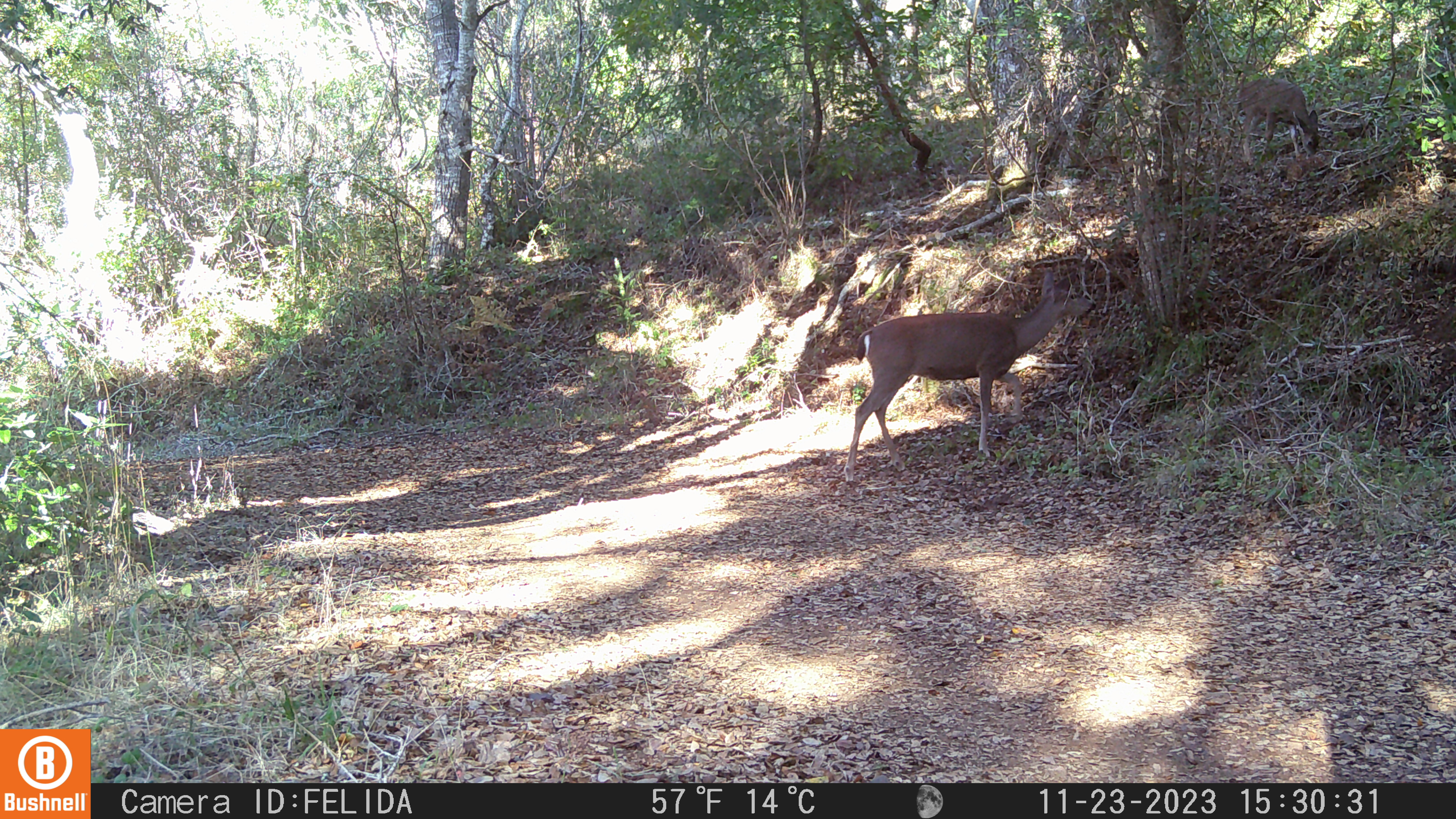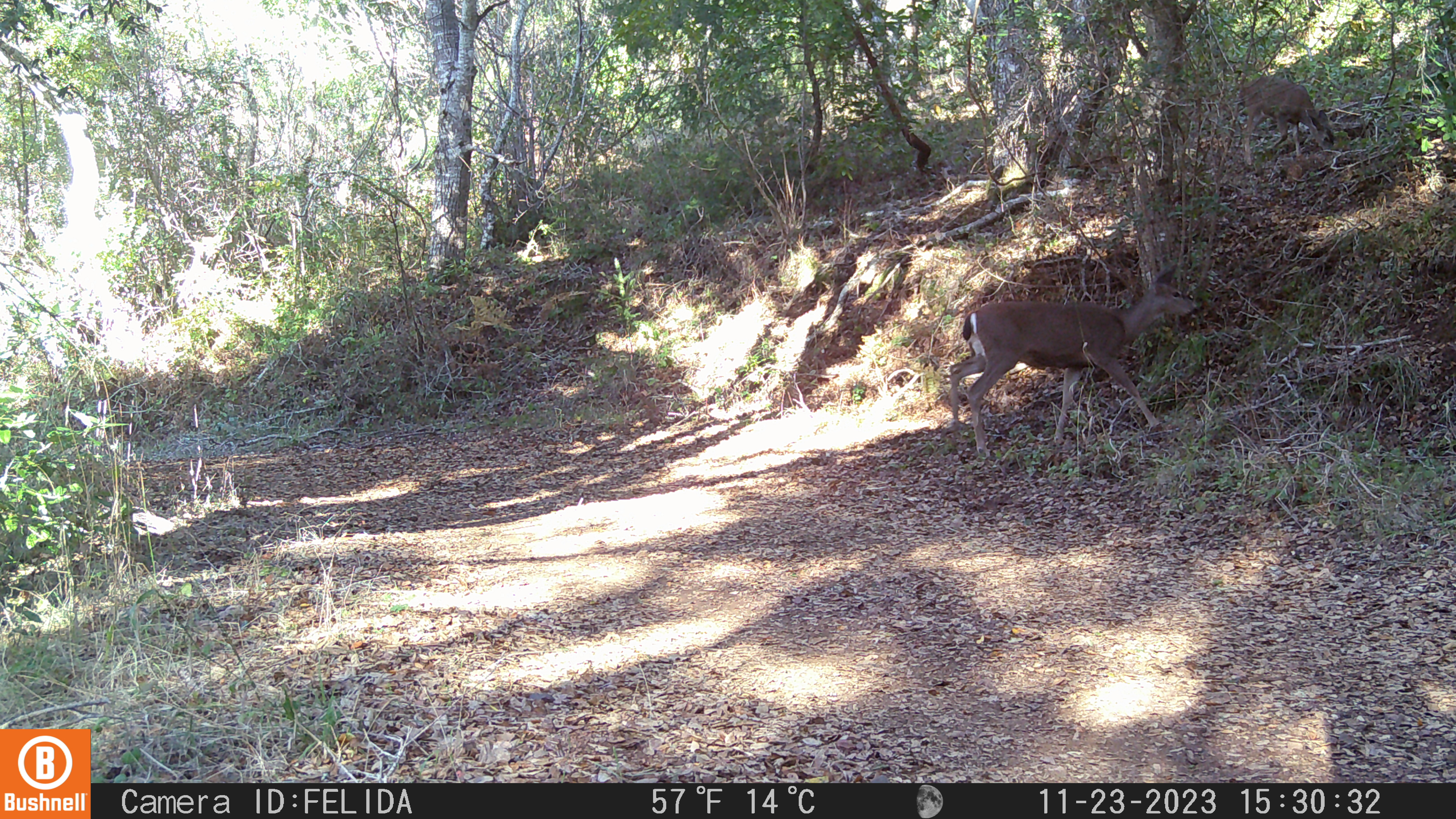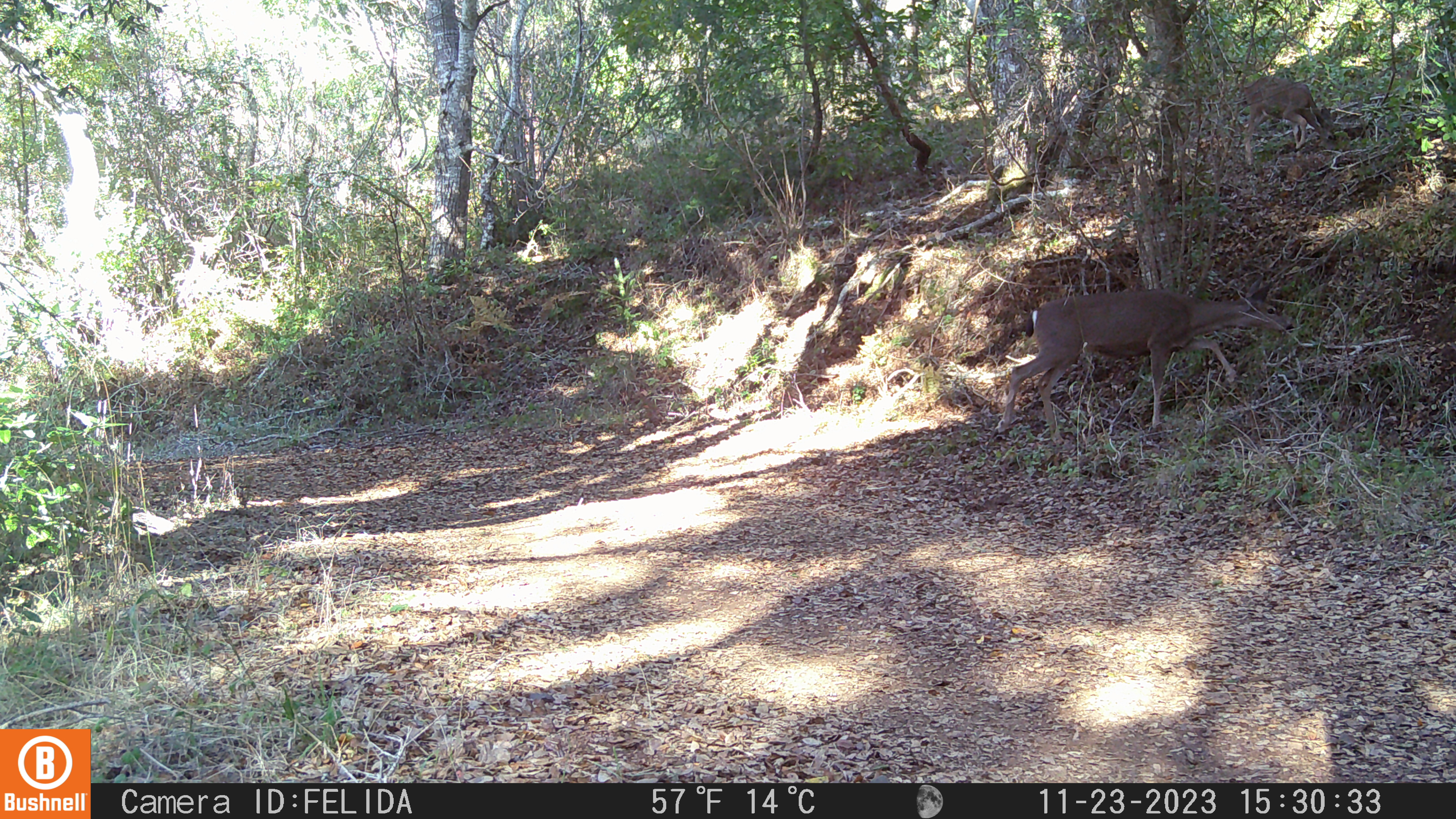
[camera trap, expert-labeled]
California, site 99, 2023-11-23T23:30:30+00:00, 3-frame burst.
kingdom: Animalia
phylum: Chordata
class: Mammalia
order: Artiodactyla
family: Cervidae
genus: Odocoileus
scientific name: Odocoileus hemionus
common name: mule deer